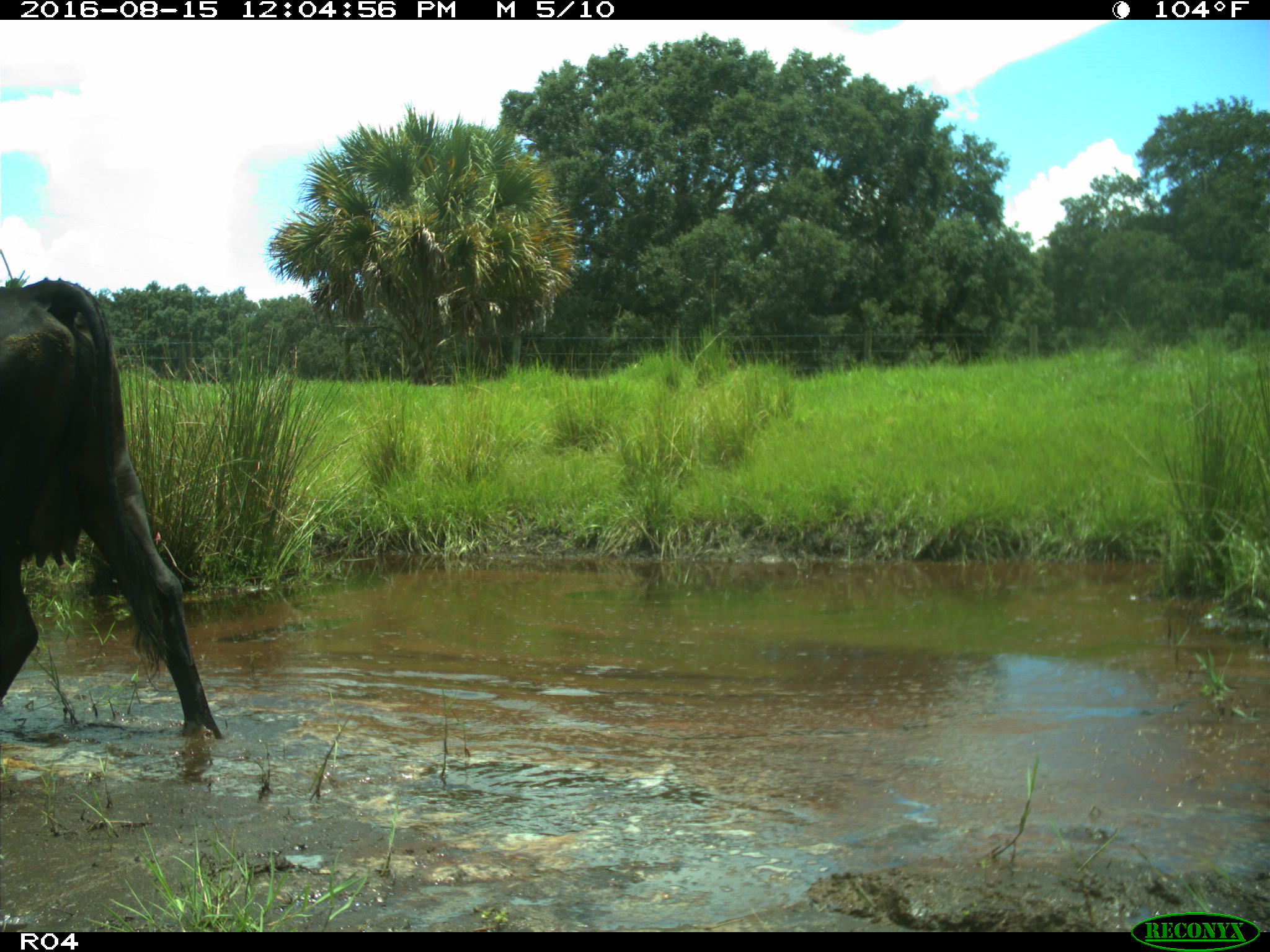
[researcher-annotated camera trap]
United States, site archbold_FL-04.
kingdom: Animalia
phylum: Chordata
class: Mammalia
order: Artiodactyla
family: Bovidae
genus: Bos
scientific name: Bos taurus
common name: domestic cow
Bos taurus (domestic cow).